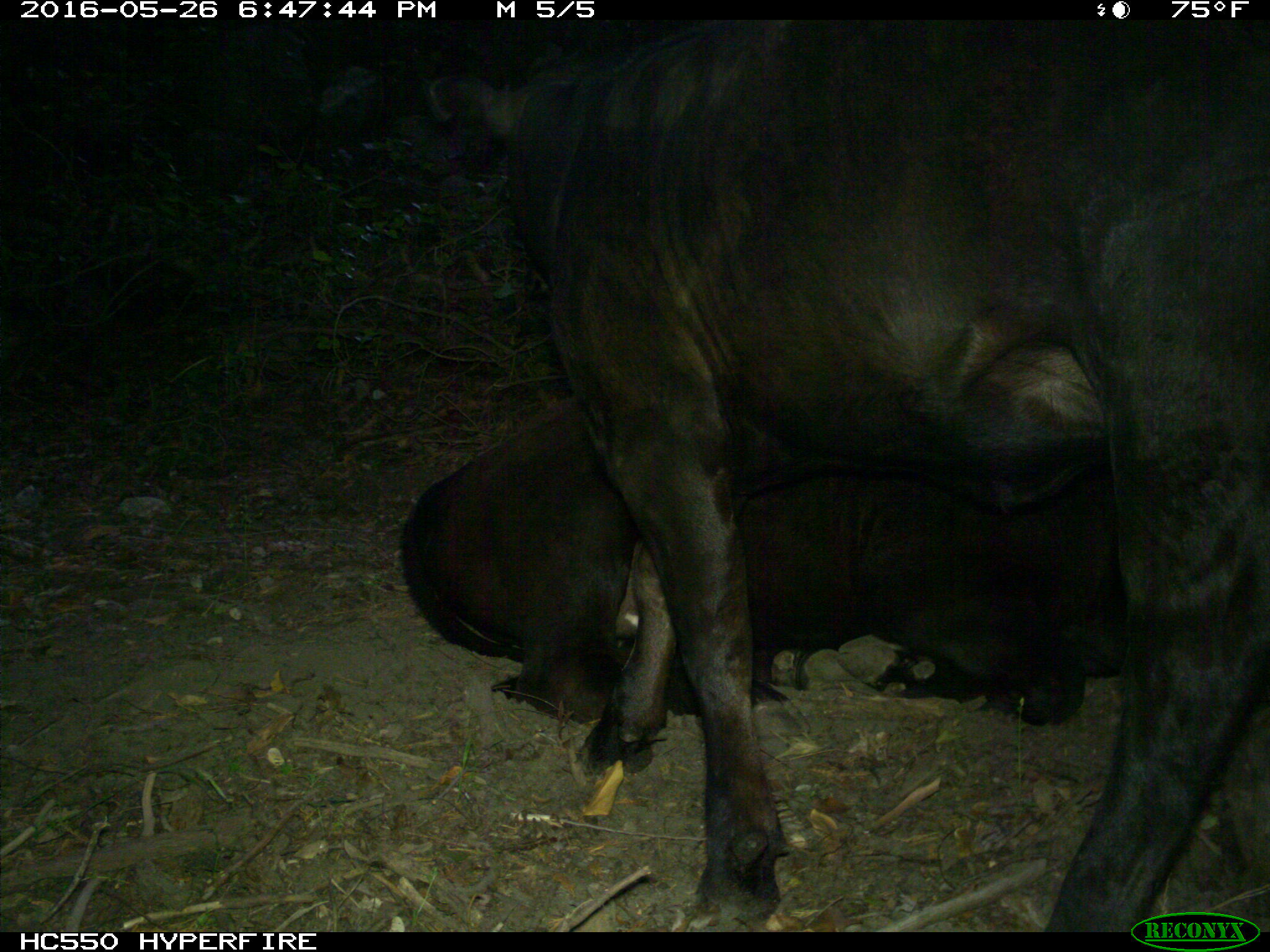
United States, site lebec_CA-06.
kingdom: Animalia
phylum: Chordata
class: Mammalia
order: Artiodactyla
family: Bovidae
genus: Bos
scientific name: Bos taurus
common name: domestic cow